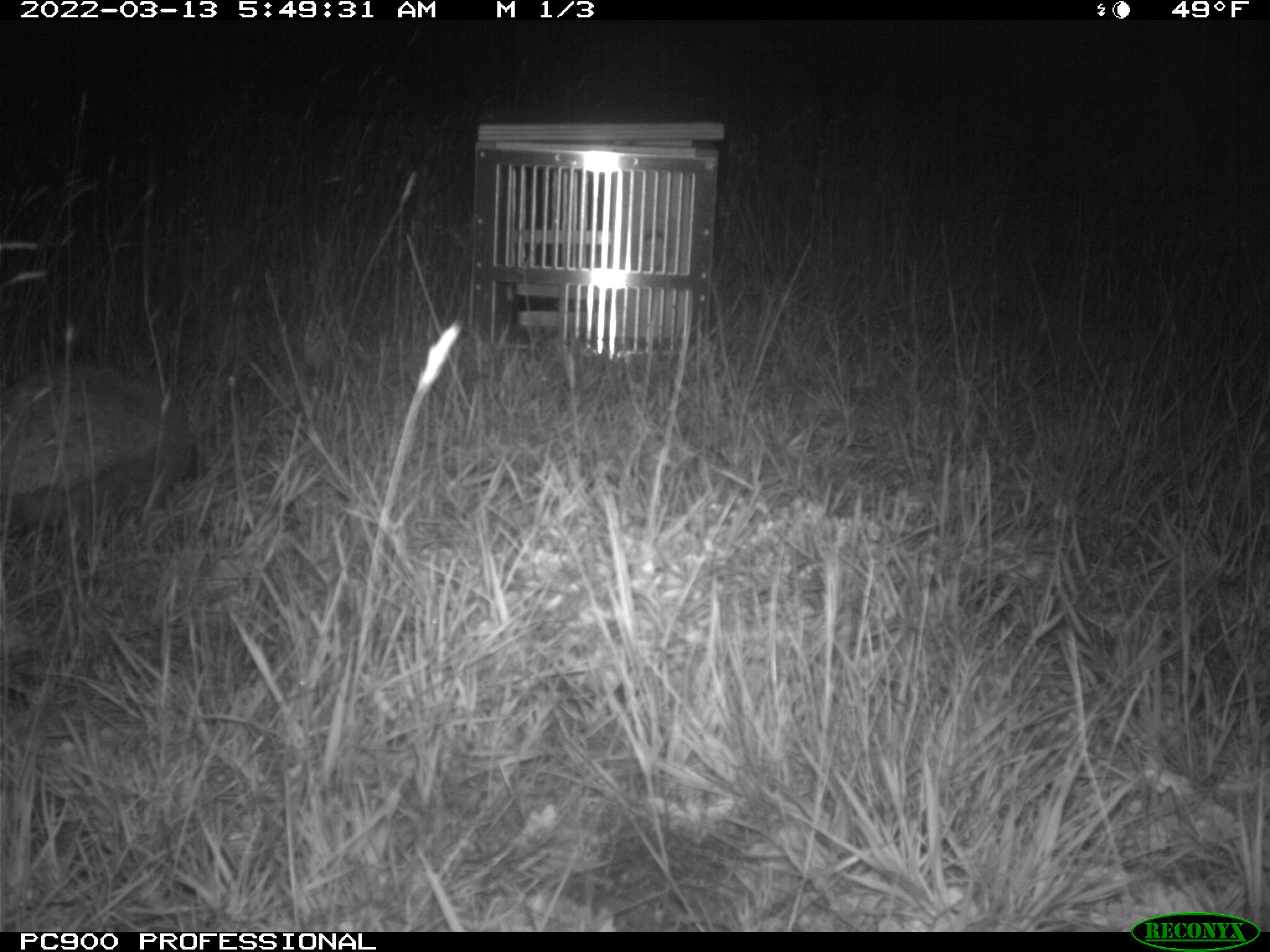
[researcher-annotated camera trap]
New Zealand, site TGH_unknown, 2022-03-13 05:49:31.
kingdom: Animalia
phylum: Chordata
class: Mammalia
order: Eulipotyphla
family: Erinaceidae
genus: Erinaceus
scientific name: Erinaceus europaeus europaeus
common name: european hedgehog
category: hedgehog